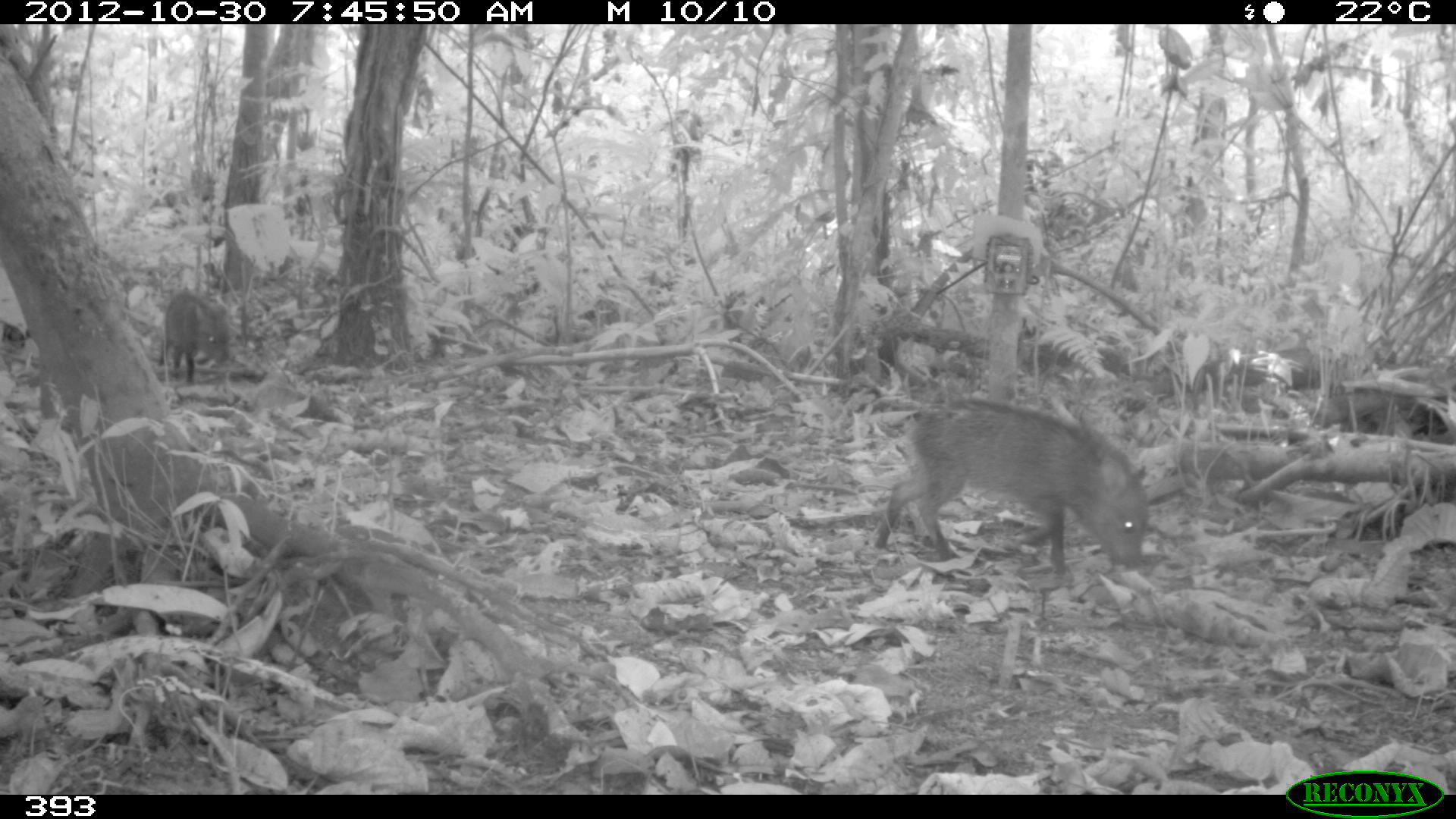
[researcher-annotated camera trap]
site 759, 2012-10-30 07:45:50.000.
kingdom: Animalia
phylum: Chordata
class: Mammalia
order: Artiodactyla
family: Tayassuidae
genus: Pecari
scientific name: Pecari tajacu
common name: collared peccary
Pecari tajacu (collared peccary).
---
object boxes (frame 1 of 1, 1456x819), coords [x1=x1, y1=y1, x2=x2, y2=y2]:
pecari tajacu: [x1=873, y1=397, x2=1151, y2=576]; [x1=158, y1=294, x2=229, y2=384]; [x1=150, y1=178, x2=225, y2=247]; [x1=0, y1=319, x2=35, y2=384]